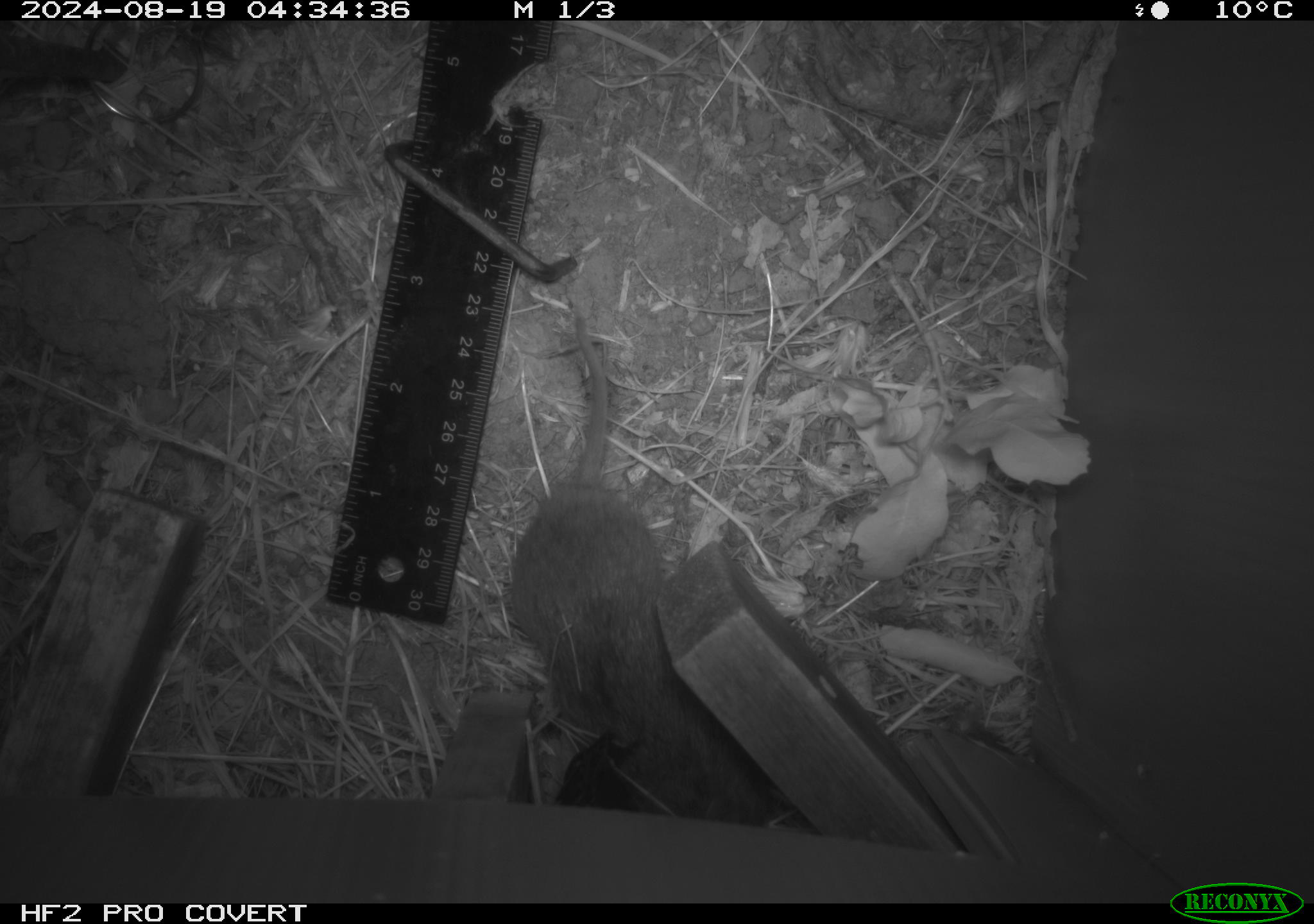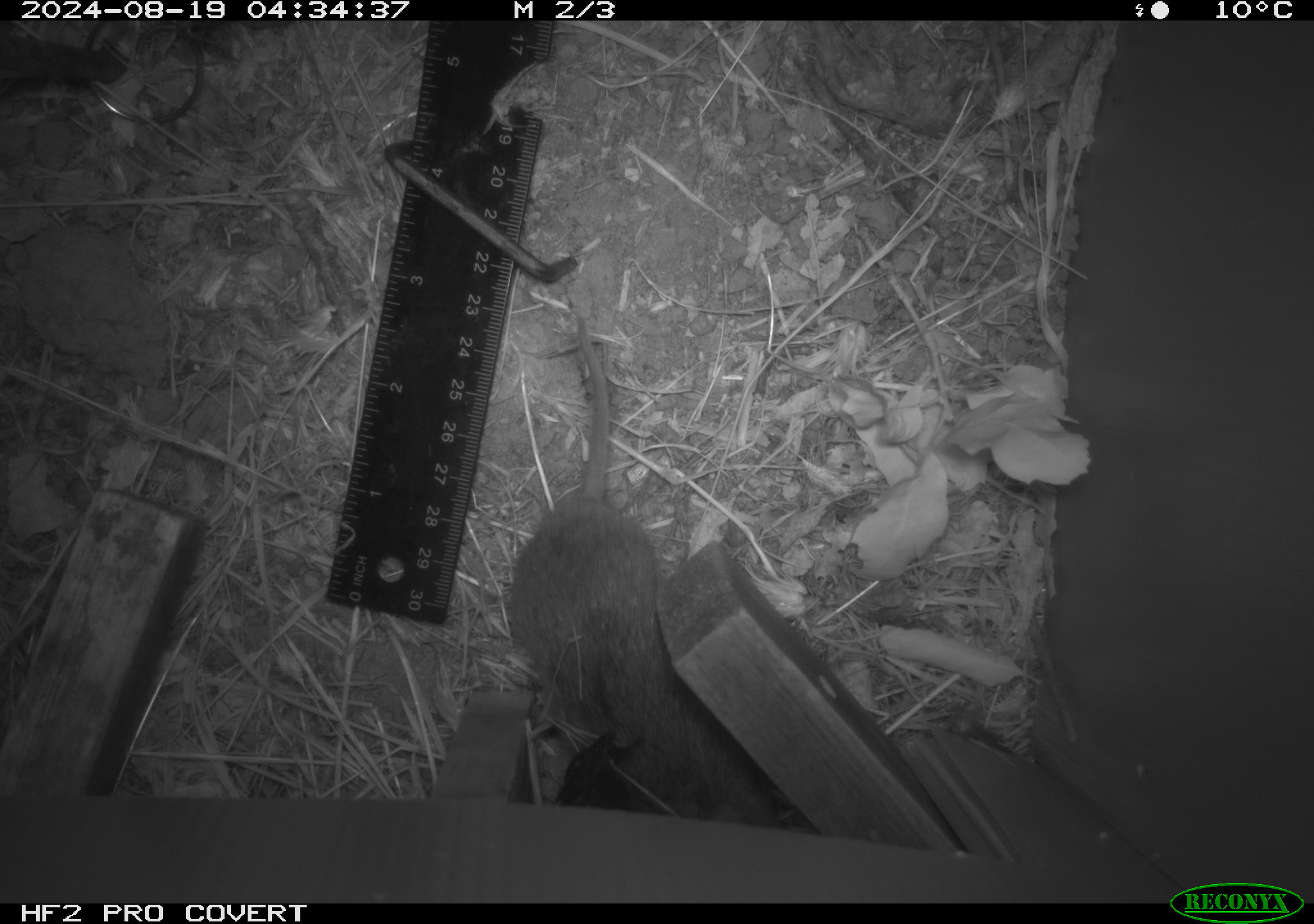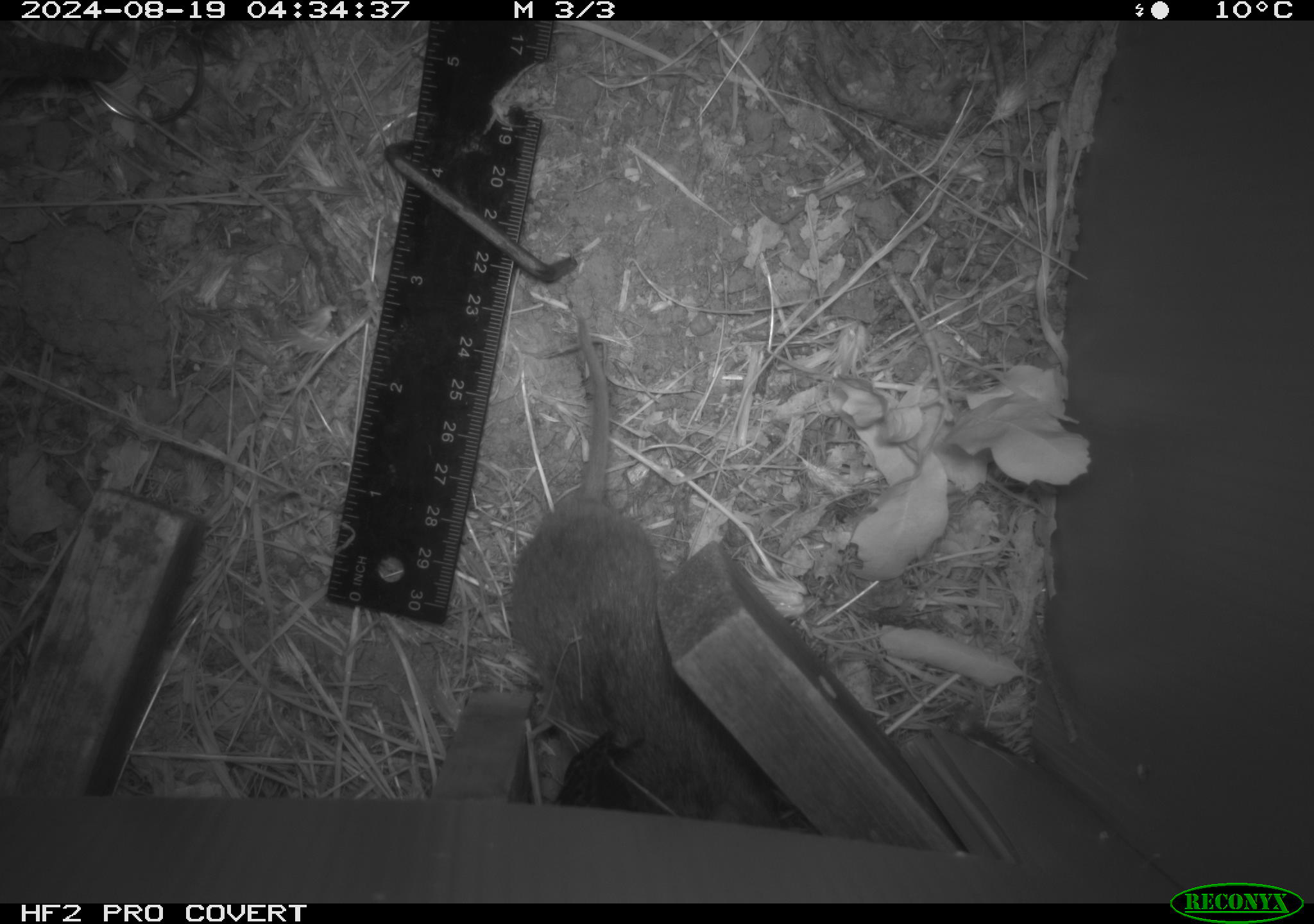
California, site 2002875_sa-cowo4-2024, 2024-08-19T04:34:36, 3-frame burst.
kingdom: Animalia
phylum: Chordata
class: Mammalia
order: Rodentia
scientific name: Rodentia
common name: rodent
Rodent (Rodentia).